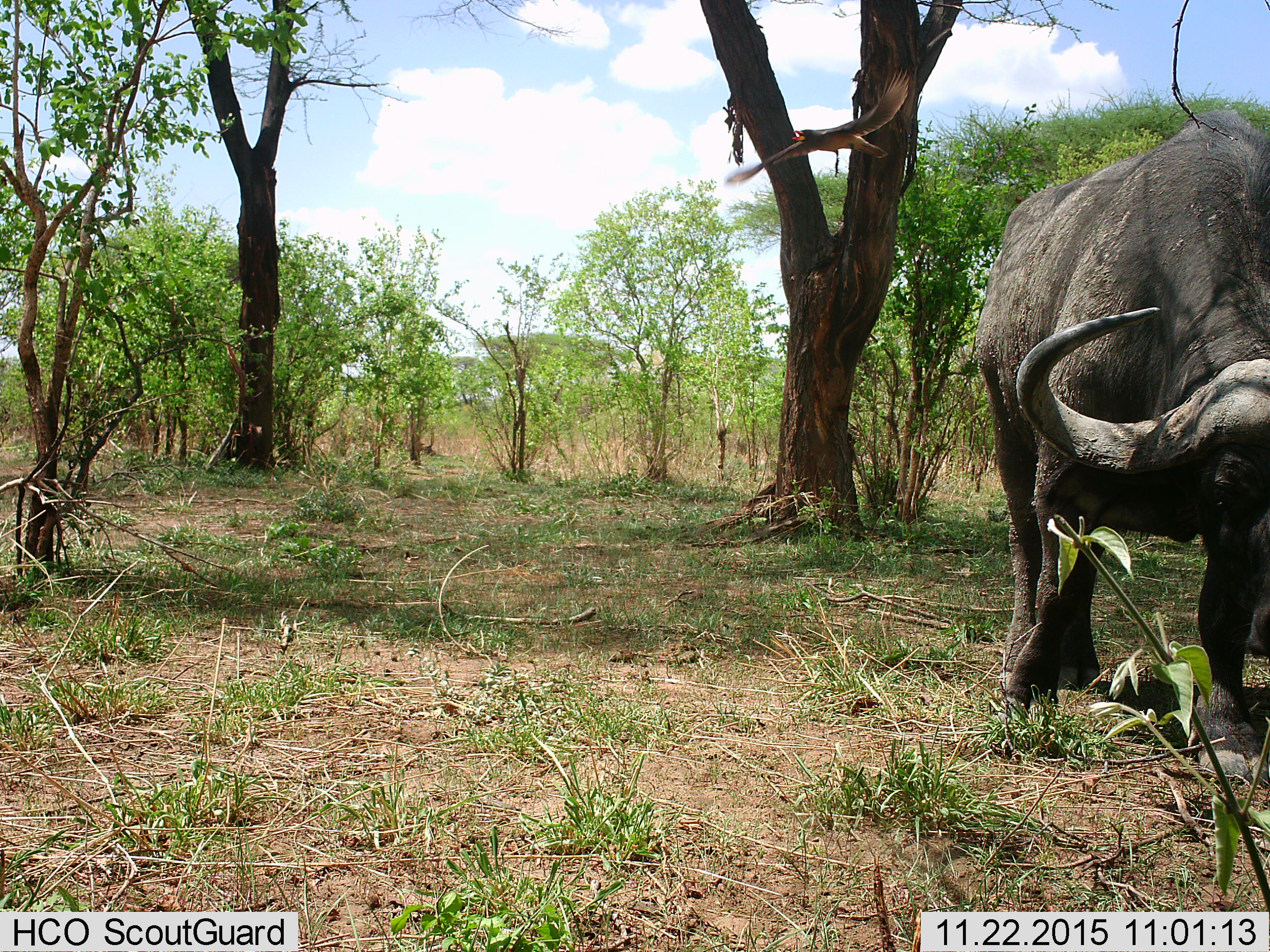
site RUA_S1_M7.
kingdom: Animalia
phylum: Chordata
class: Mammalia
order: Artiodactyla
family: Bovidae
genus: Syncerus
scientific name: Syncerus caffer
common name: african buffalo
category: buffalo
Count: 1.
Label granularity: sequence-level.